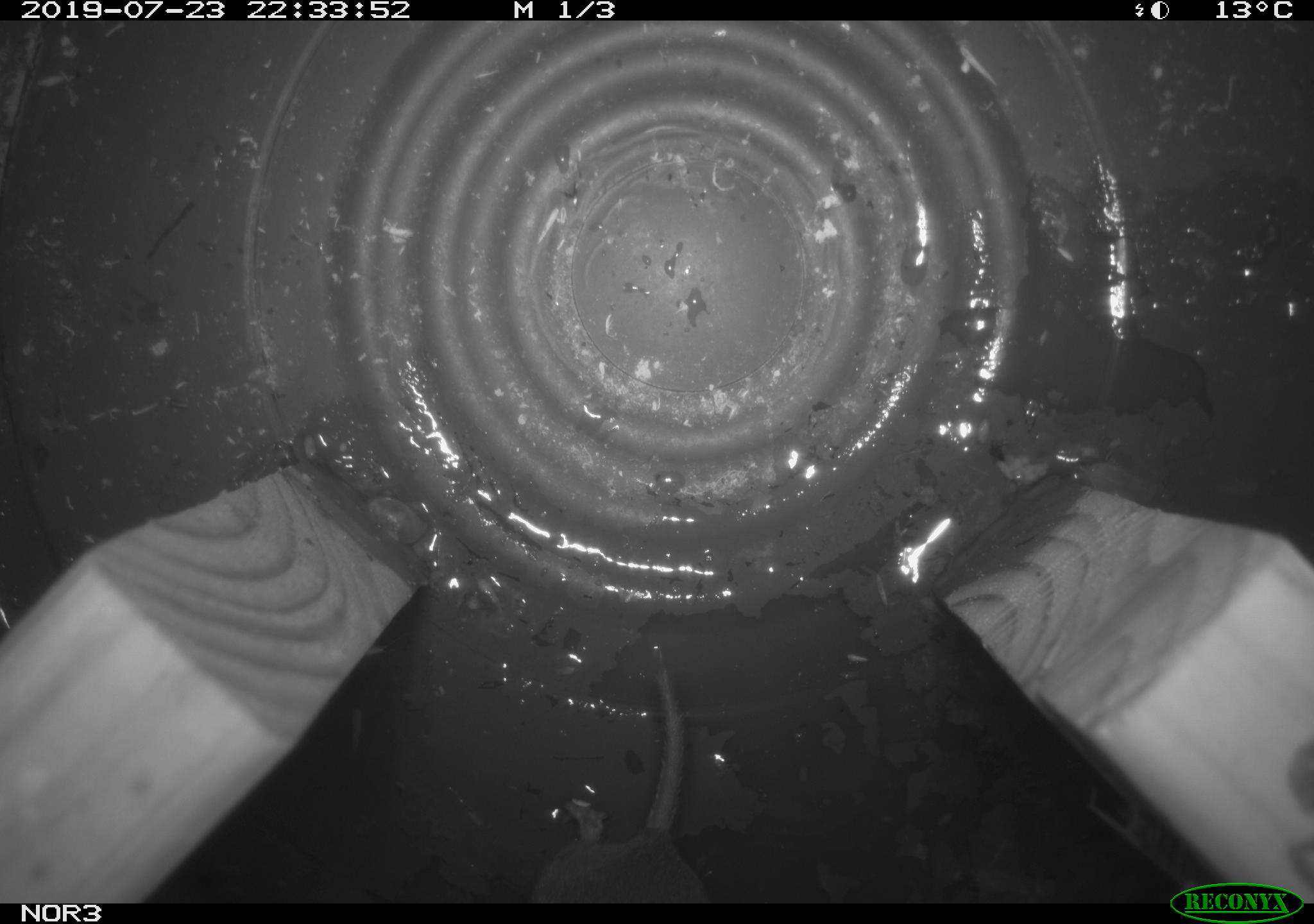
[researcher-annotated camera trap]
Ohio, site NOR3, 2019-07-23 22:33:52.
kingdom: Animalia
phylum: Chordata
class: Mammalia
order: Rodentia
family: Cricetidae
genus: Microtus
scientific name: Microtus pennsylvanicus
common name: meadow vole